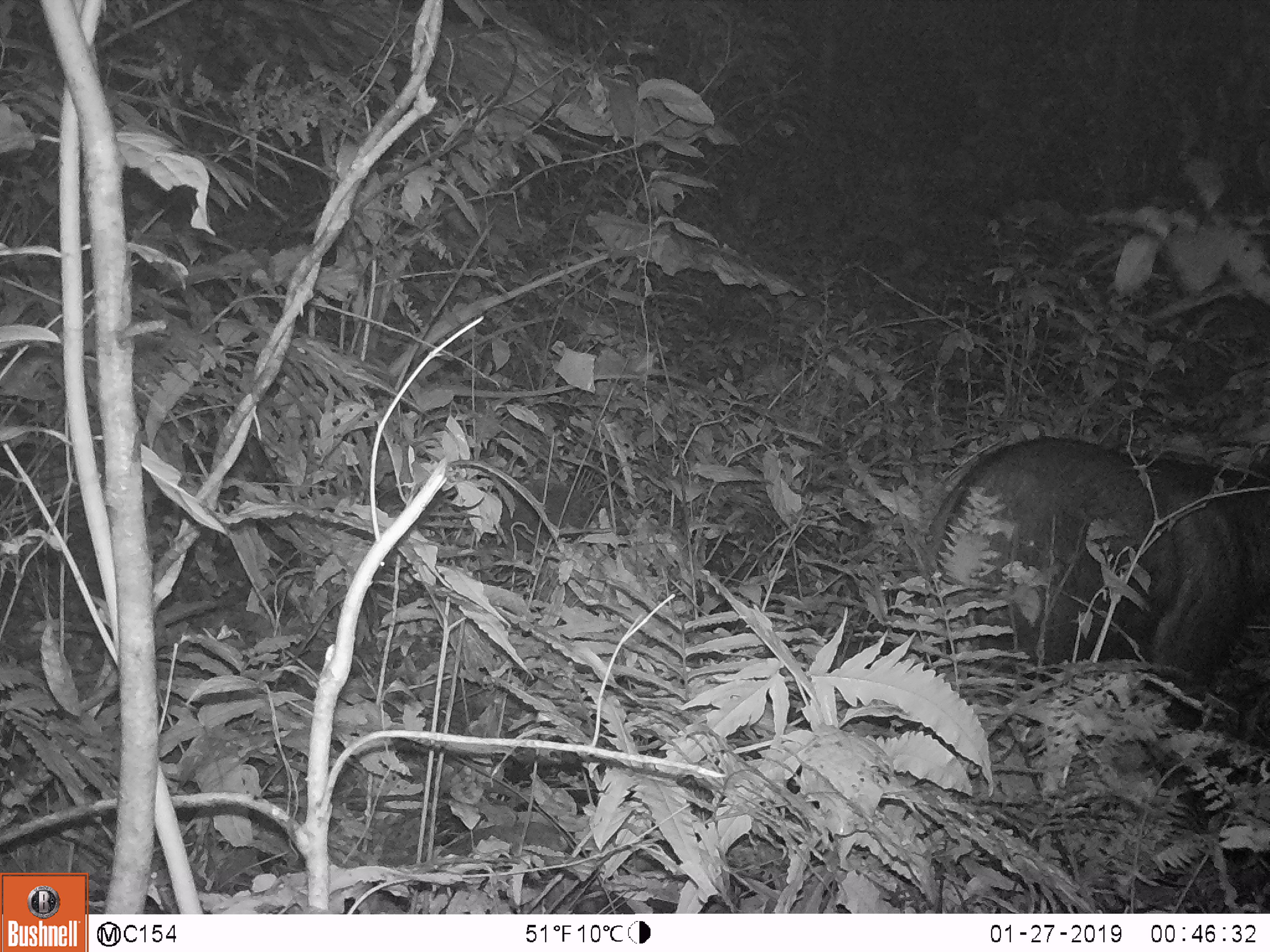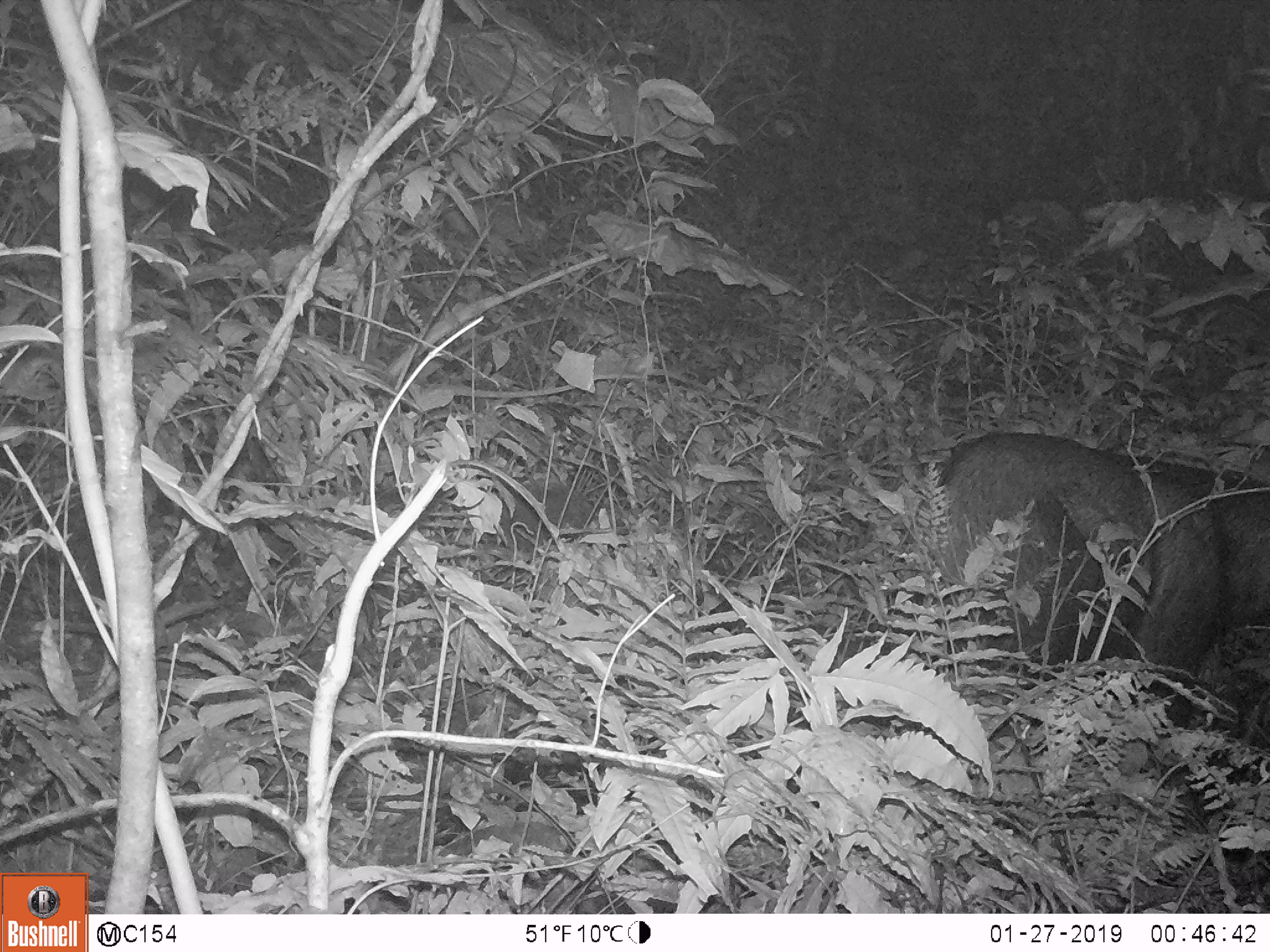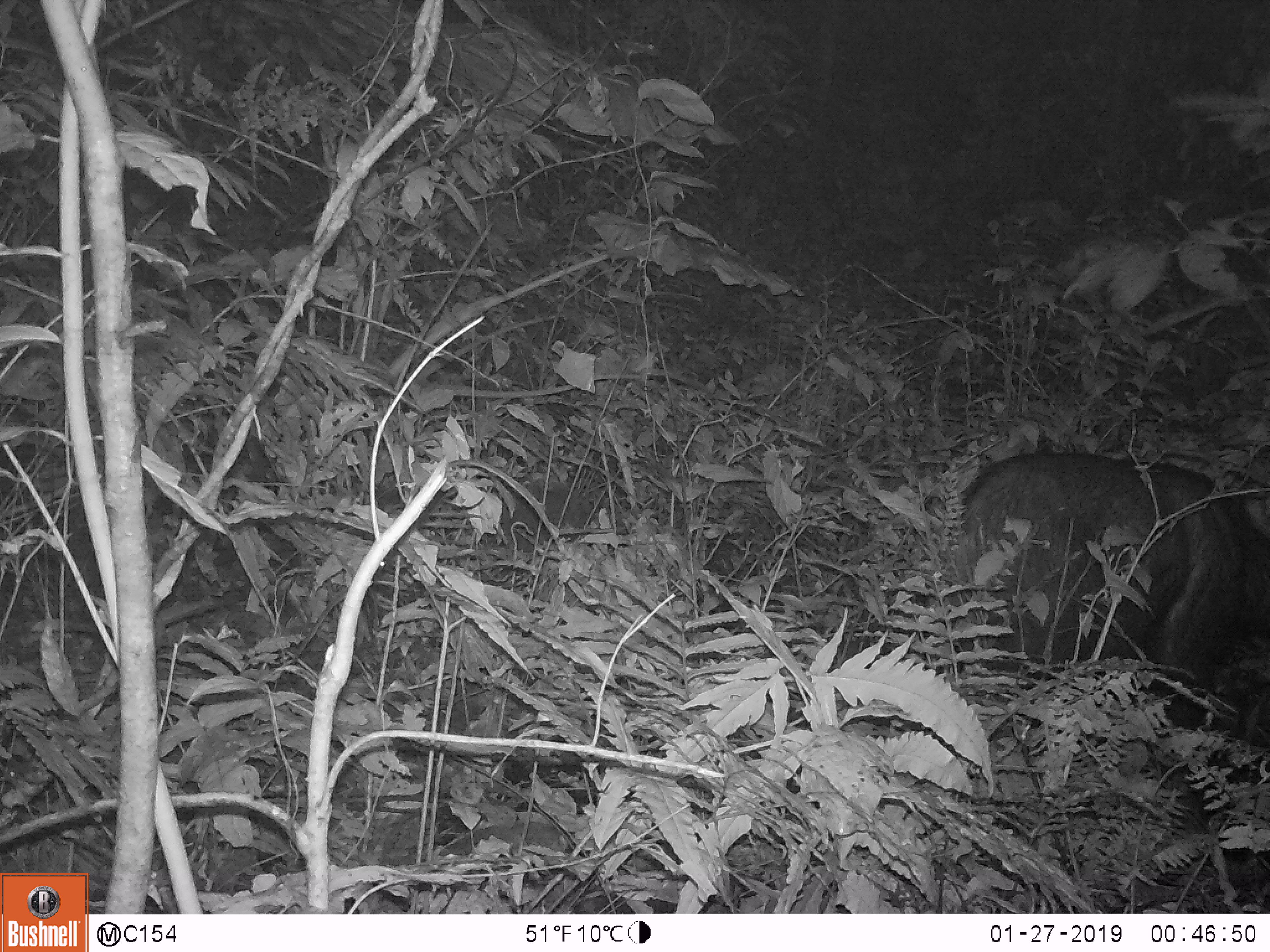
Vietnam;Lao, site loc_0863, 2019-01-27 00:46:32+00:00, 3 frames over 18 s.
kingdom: Animalia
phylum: Chordata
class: Mammalia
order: Artiodactyla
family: Bovidae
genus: Capricornis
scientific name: Capricornis sumatraensis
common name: chinese serow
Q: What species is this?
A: Chinese serow (Capricornis sumatraensis).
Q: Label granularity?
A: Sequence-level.